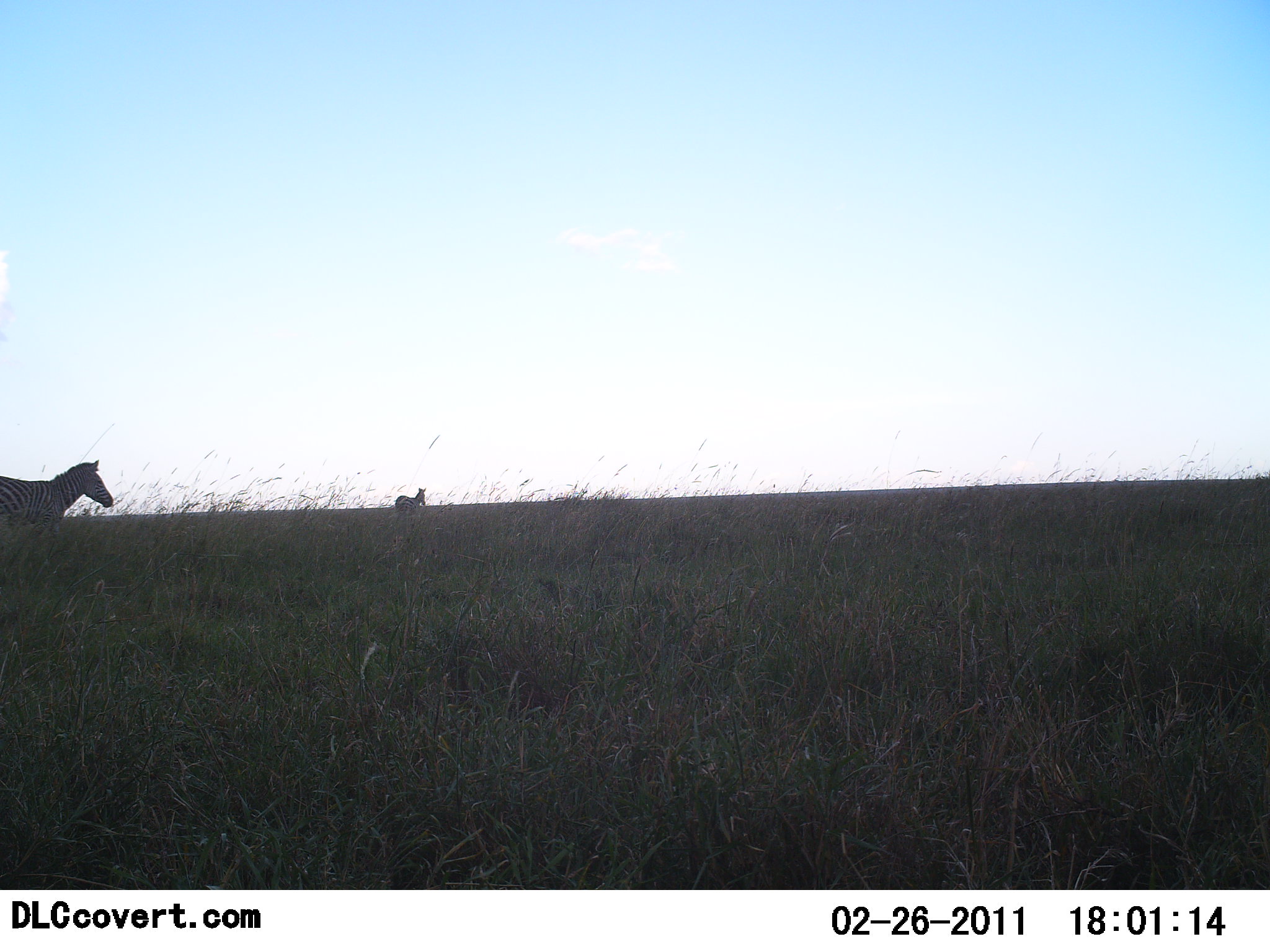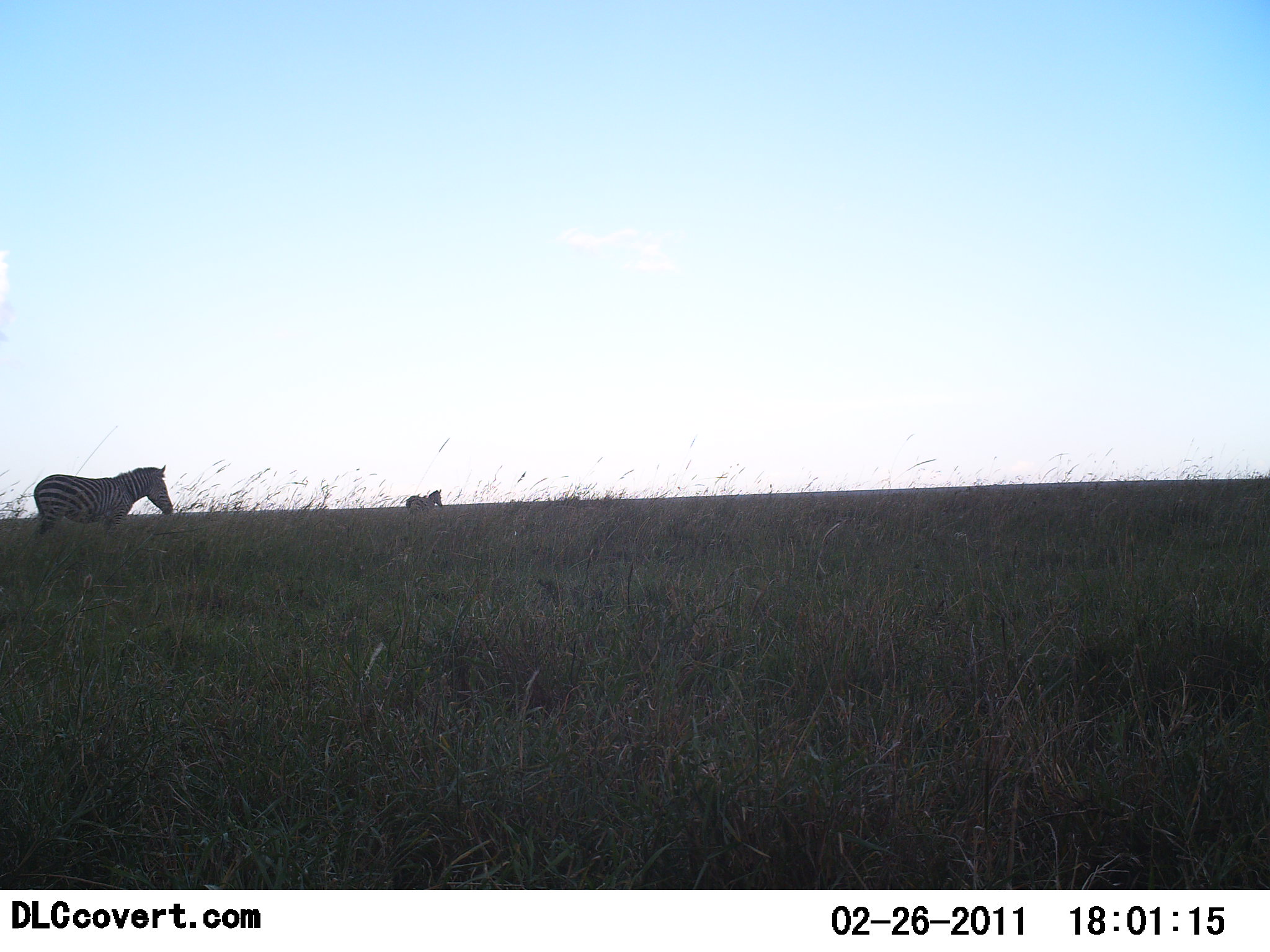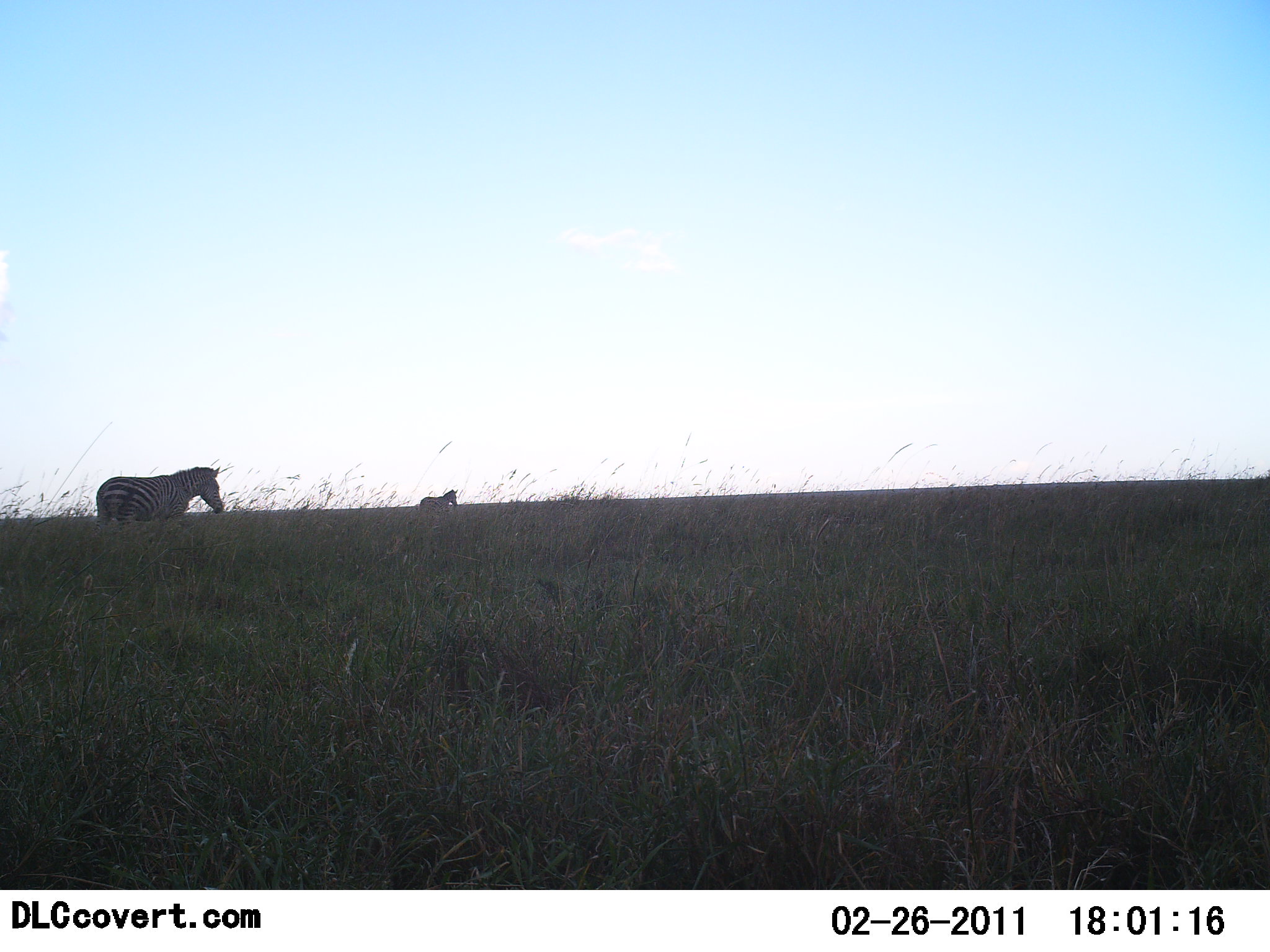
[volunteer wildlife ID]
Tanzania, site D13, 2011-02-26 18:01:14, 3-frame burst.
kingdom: Animalia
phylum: Chordata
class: Mammalia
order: Perissodactyla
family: Equidae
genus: Equus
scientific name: Equus quagga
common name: plains zebra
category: zebra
Zebra (plains zebra) (Equus quagga), count 2. Behavior (volunteer vote fractions): standing 8%, resting 0%, moving 100%, interacting 0%. Young present (vote fraction): 0%. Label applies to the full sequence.